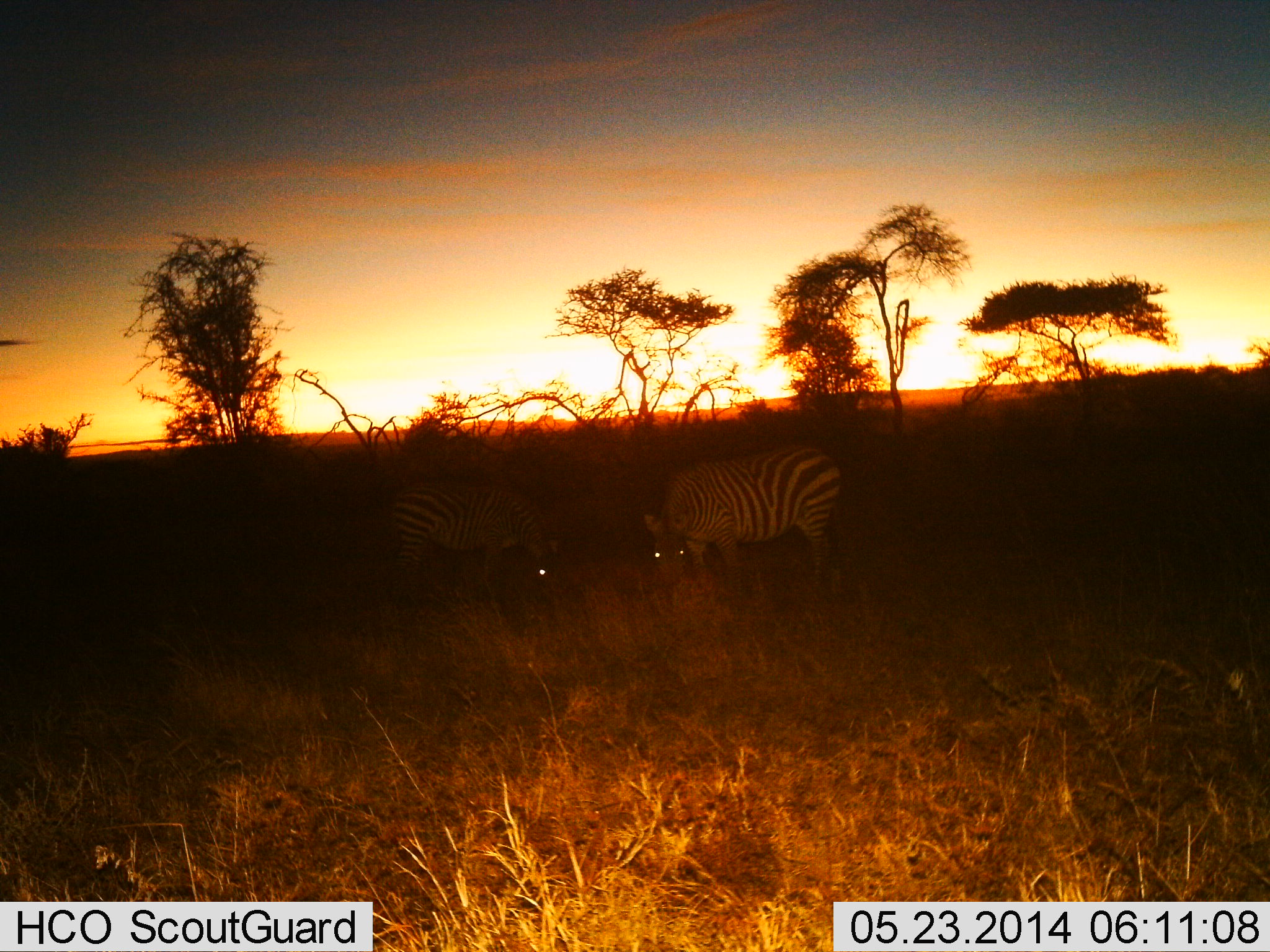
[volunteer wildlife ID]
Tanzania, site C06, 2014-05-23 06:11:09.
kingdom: Animalia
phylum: Chordata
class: Mammalia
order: Perissodactyla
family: Equidae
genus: Equus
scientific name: Equus quagga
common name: plains zebra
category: zebra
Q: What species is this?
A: Zebra (plains zebra) (Equus quagga).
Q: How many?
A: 2.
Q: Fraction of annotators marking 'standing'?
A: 31%.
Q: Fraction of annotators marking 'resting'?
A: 0%.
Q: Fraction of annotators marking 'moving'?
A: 0%.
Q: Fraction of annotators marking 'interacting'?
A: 0%.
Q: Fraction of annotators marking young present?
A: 0%.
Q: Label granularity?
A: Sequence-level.